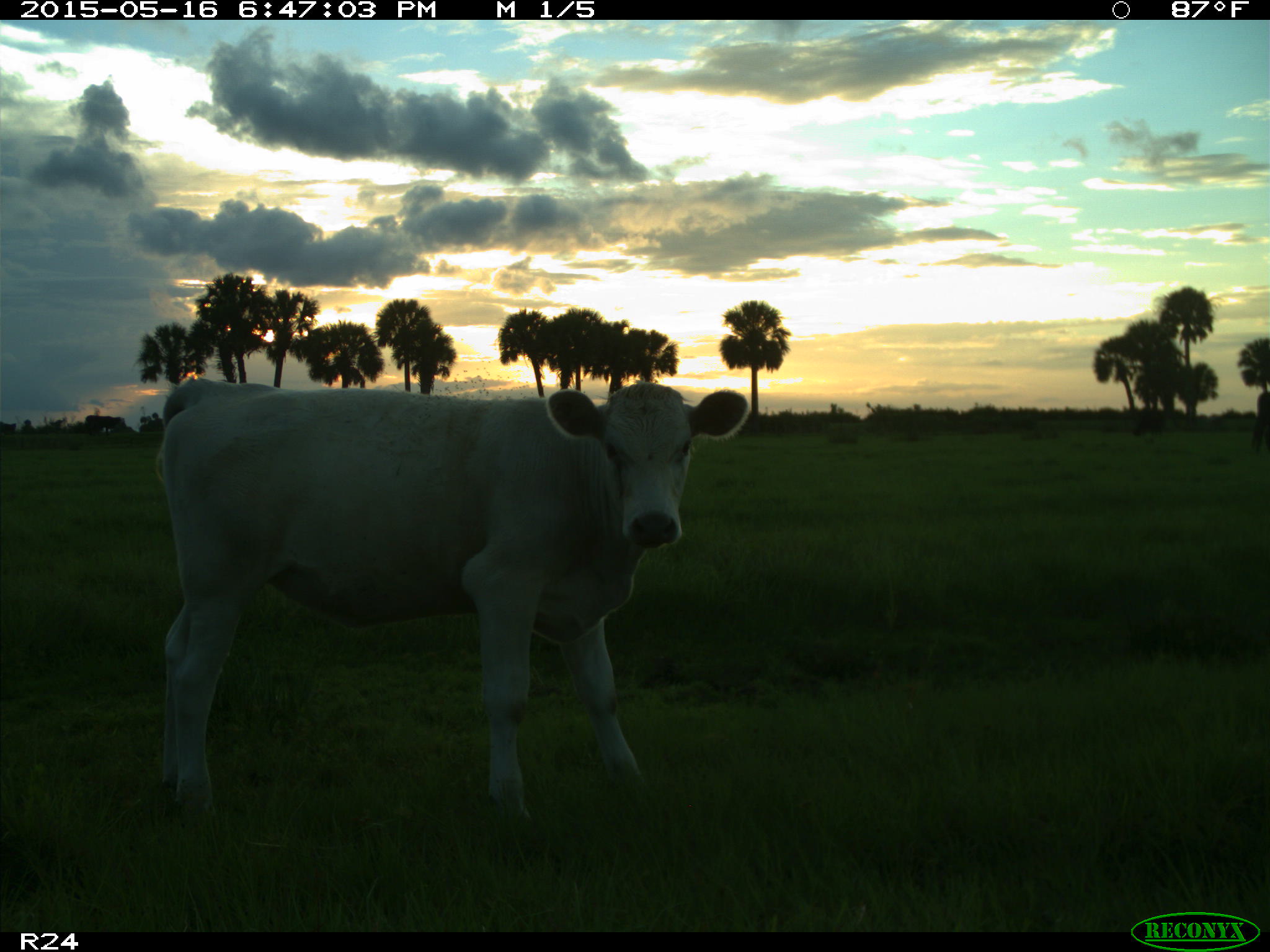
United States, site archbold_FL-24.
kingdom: Animalia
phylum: Chordata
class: Mammalia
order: Artiodactyla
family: Bovidae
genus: Bos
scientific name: Bos taurus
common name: domestic cow